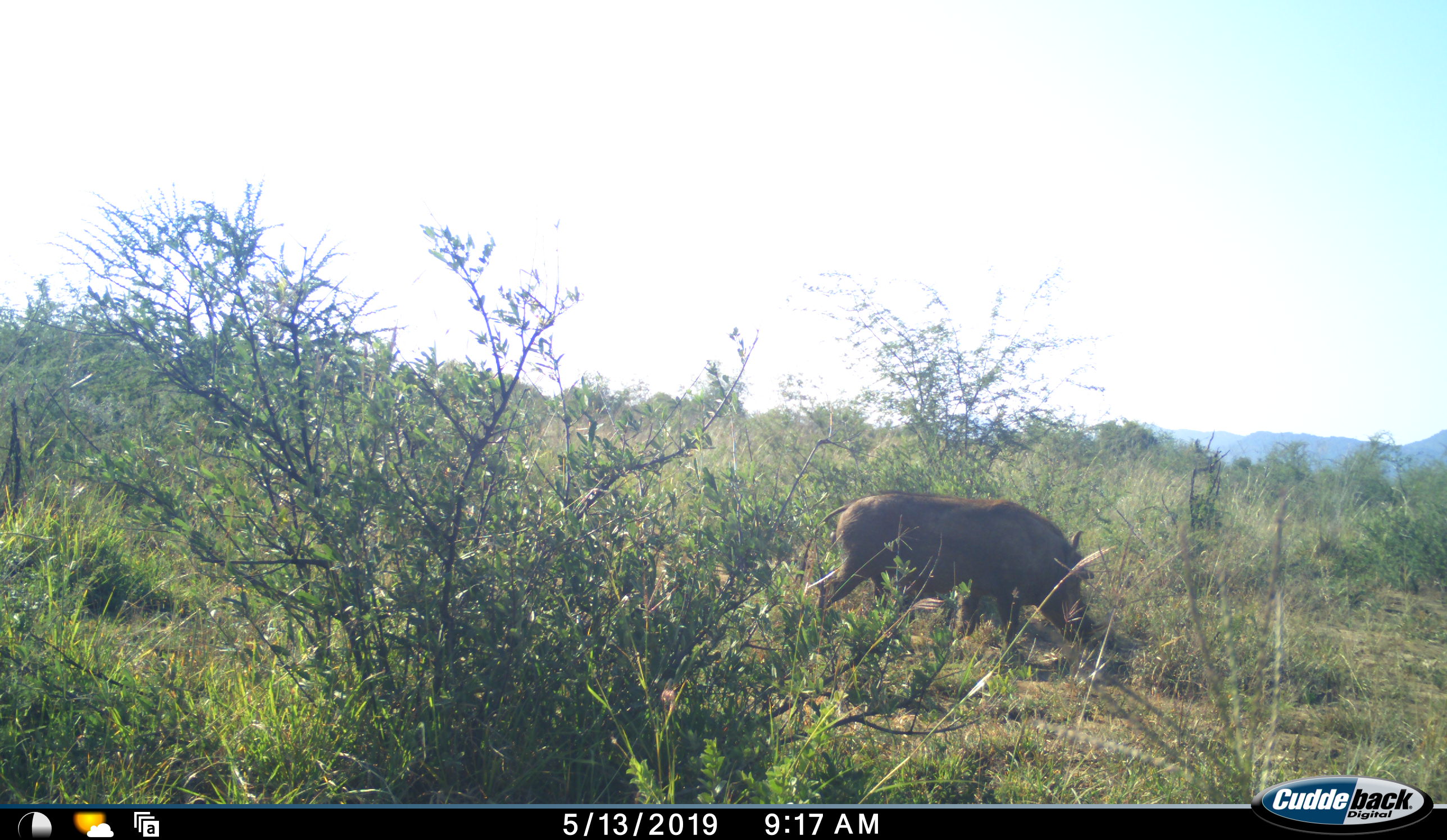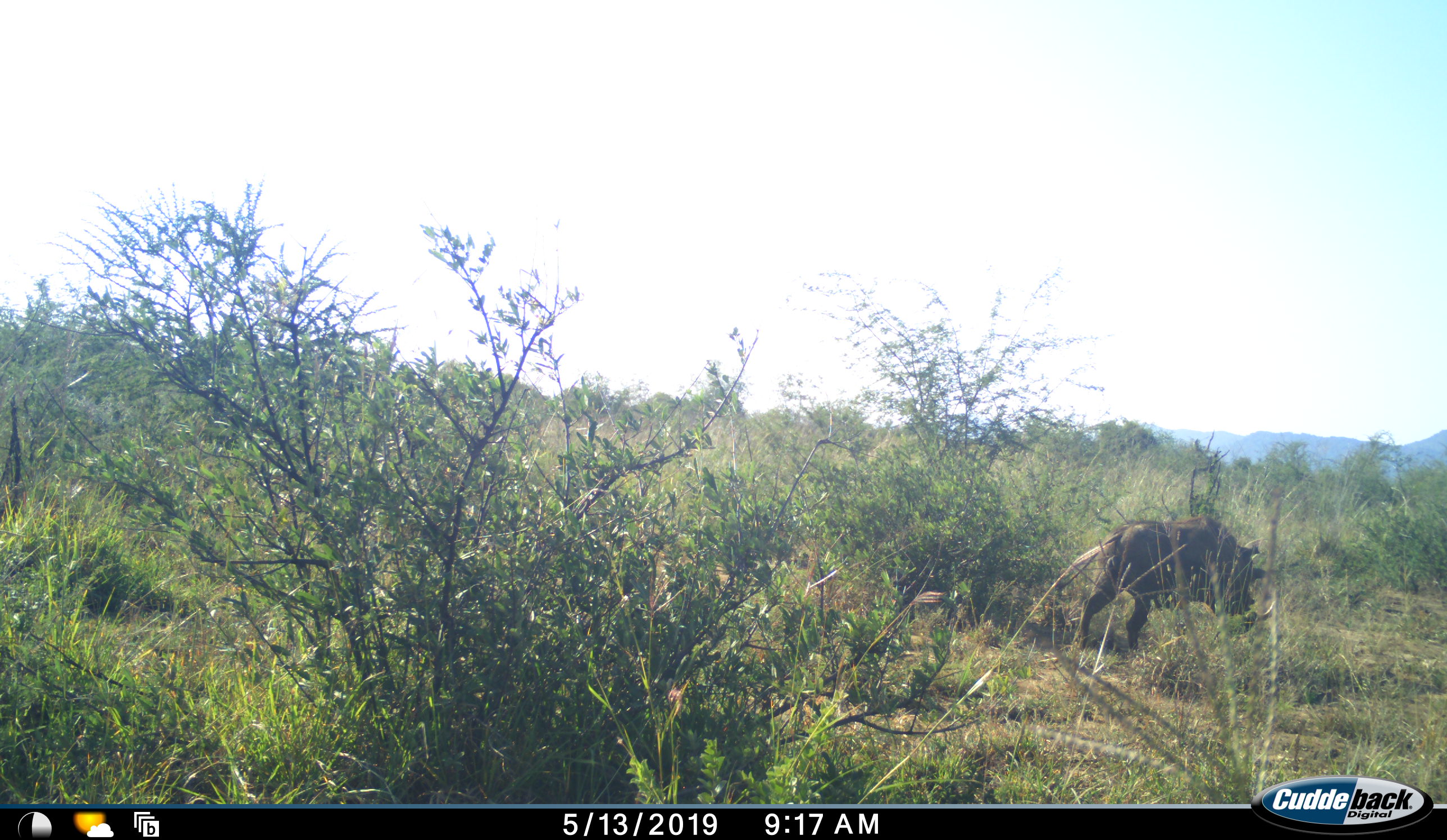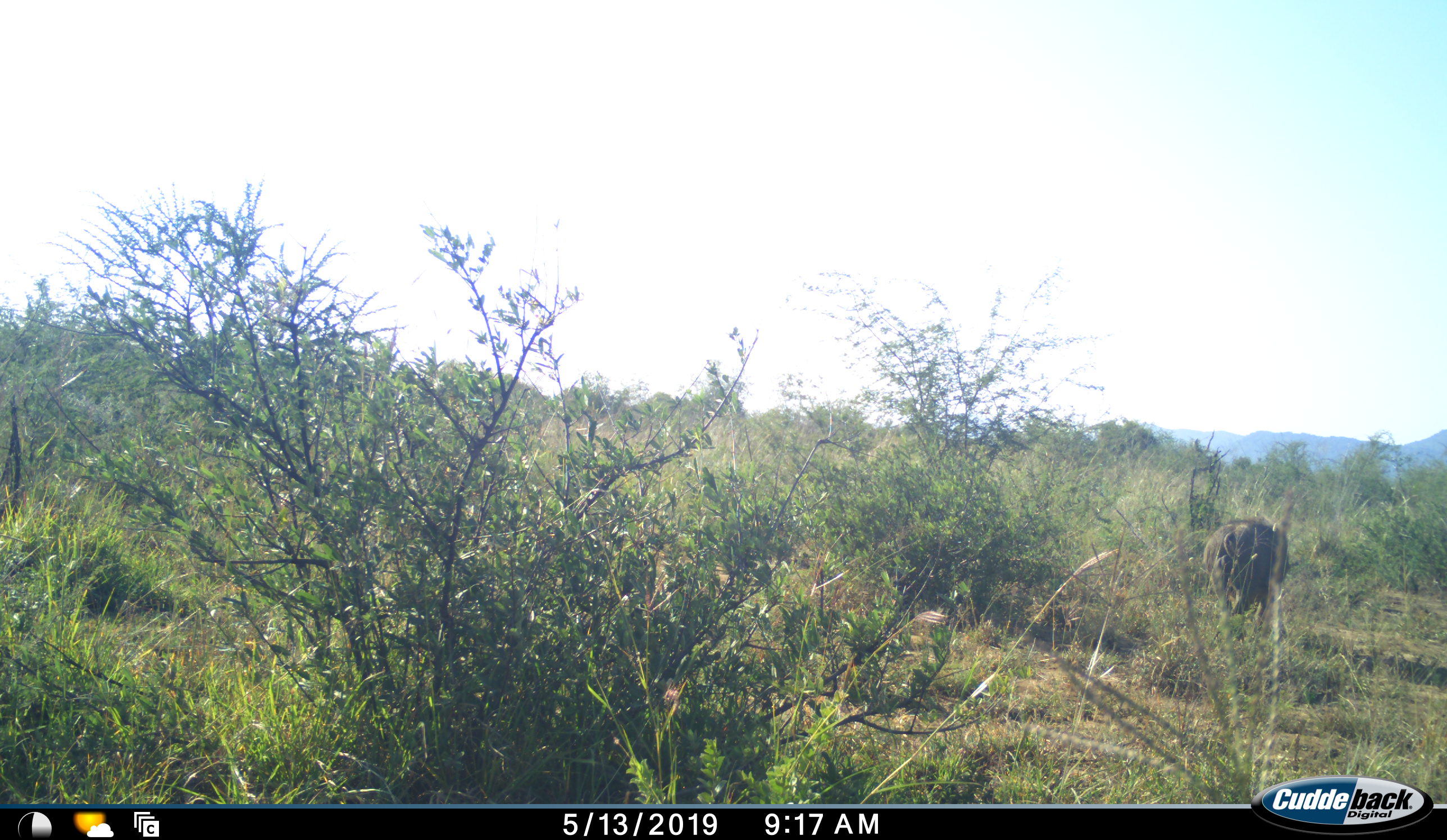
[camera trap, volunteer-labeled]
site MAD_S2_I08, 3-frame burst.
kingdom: Animalia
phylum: Chordata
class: Mammalia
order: Artiodactyla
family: Suidae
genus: Phacochoerus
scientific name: Phacochoerus africanus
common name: warthog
Warthog (Phacochoerus africanus), count 1. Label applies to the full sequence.